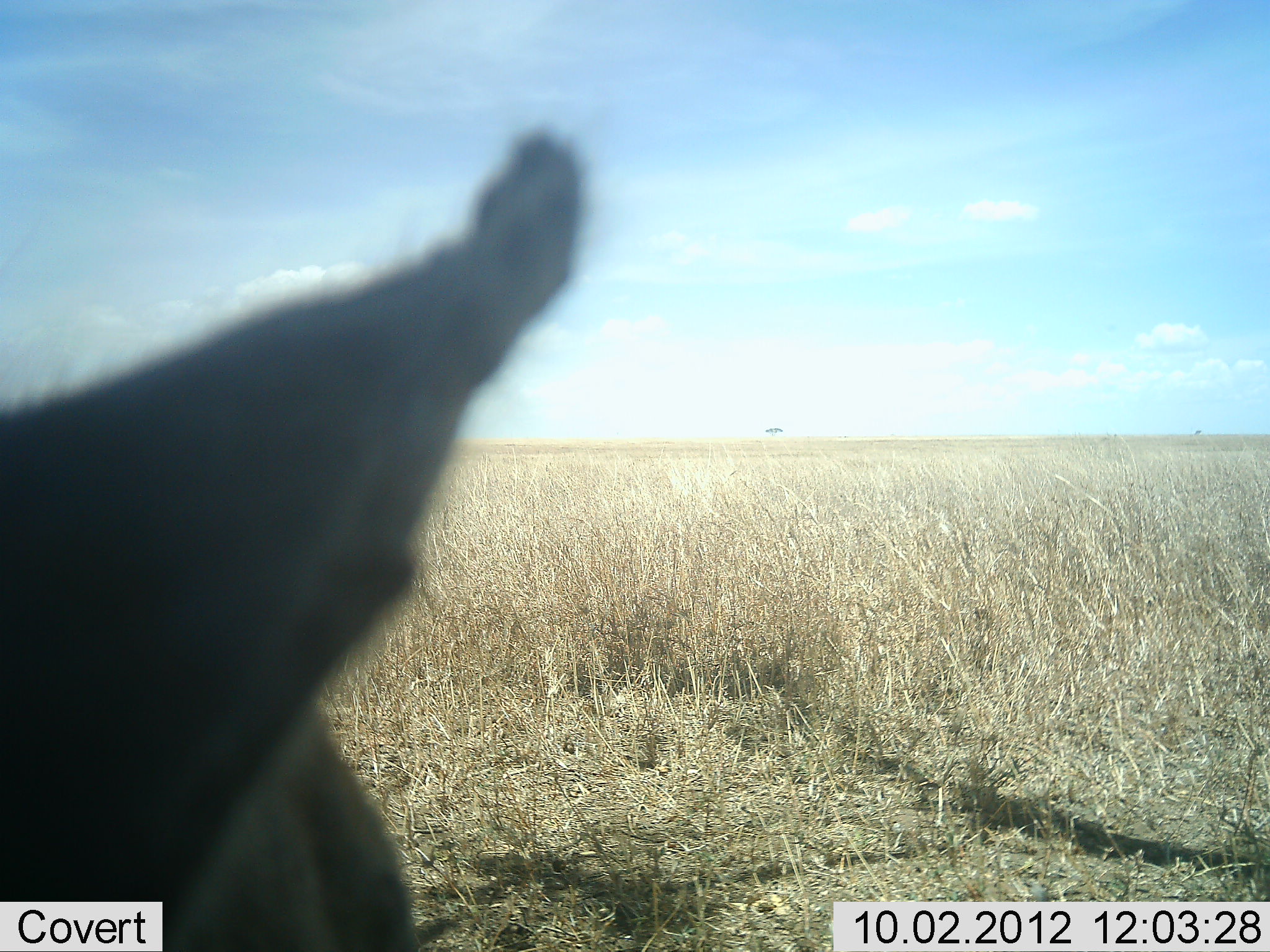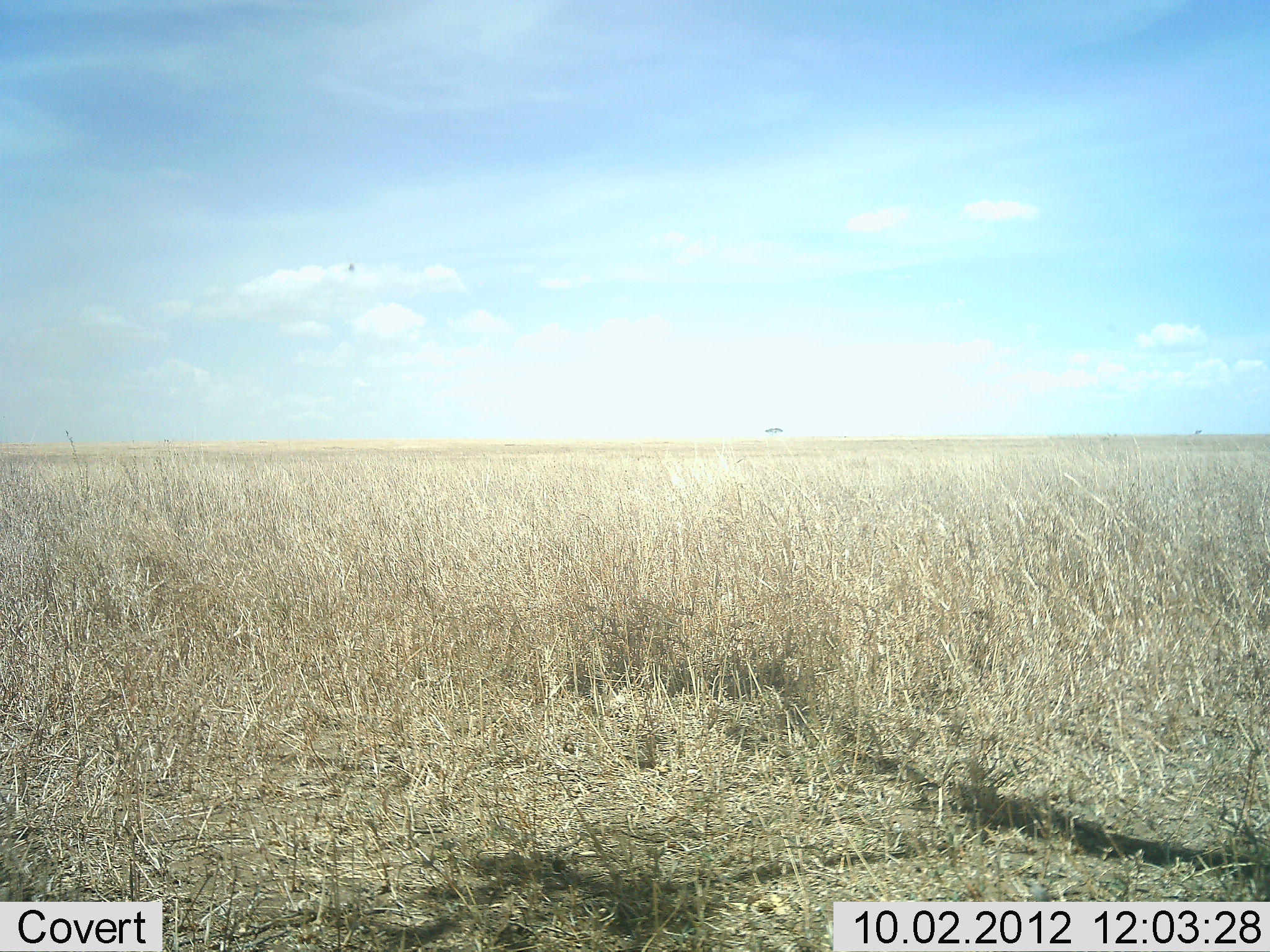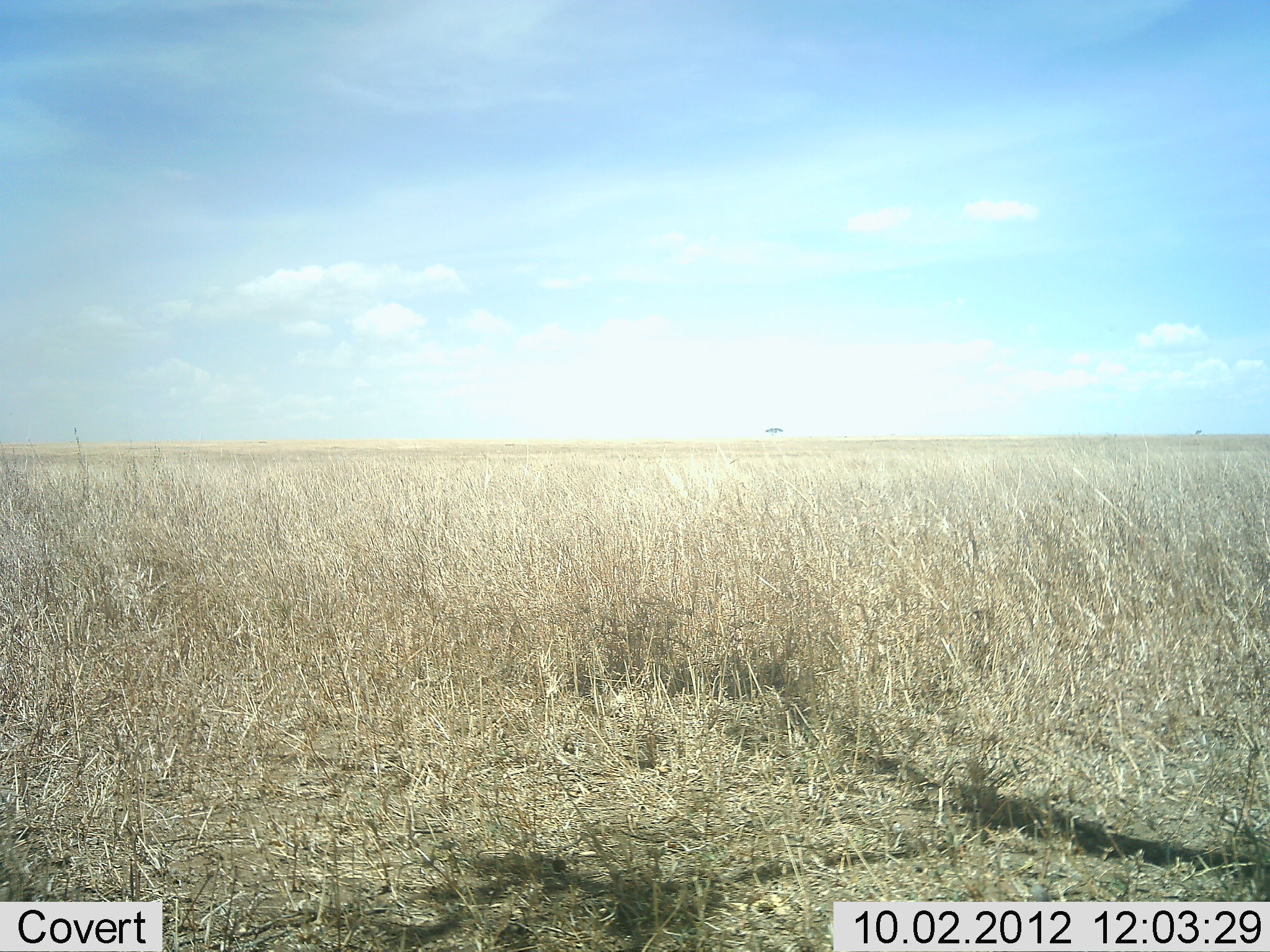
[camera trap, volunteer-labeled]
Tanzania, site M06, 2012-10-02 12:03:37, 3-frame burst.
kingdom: Animalia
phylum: Chordata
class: Mammalia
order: Artiodactyla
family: Bovidae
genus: Eudorcas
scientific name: Eudorcas thomsonii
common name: thomson's gazelle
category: gazellethomsons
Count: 1.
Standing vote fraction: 67%.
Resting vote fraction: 0%.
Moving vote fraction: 33%.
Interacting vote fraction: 0%.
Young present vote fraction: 0%.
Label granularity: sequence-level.